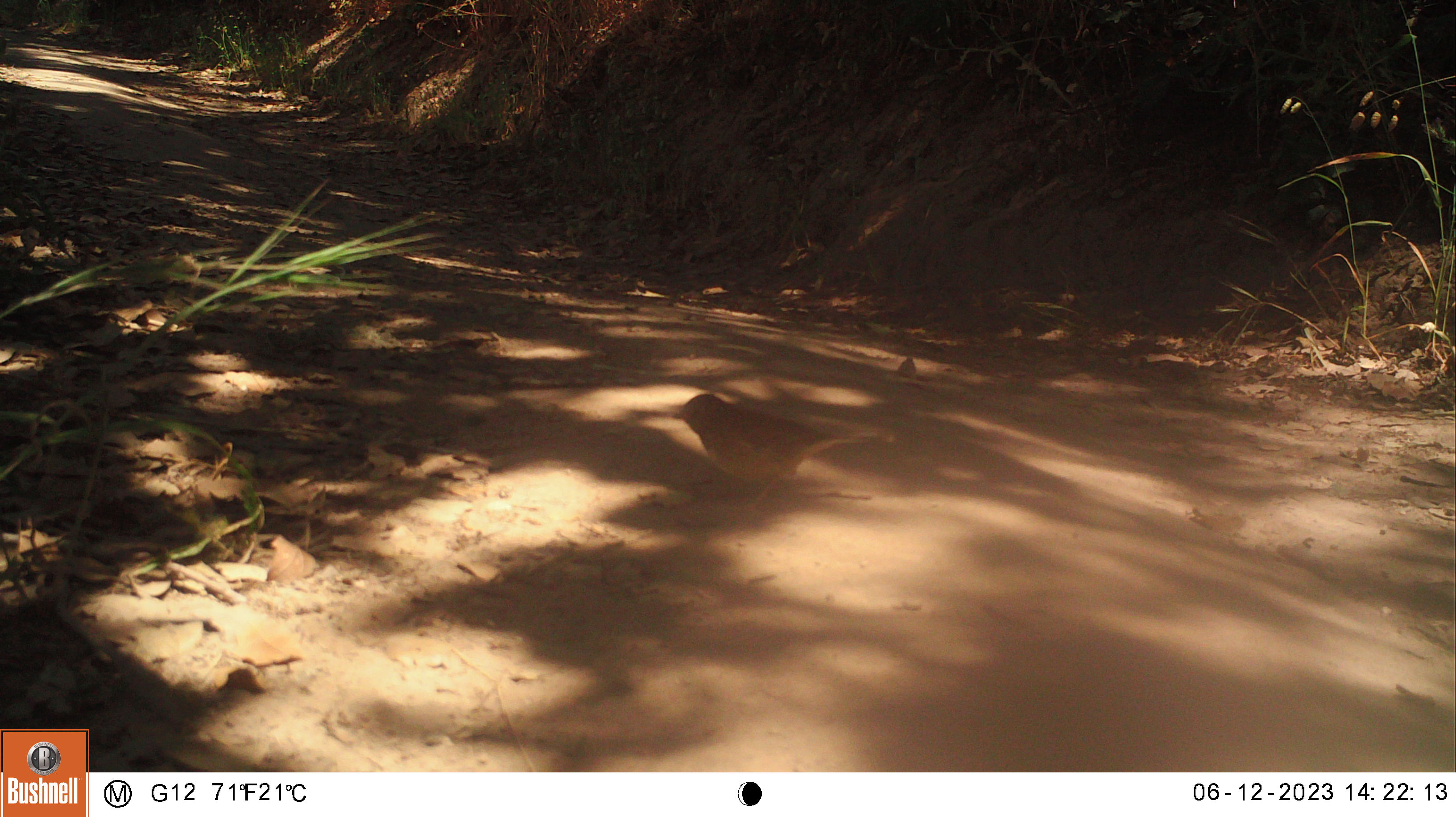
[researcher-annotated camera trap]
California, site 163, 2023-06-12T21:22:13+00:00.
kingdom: Animalia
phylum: Chordata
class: Aves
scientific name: Aves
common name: bird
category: unknown bird